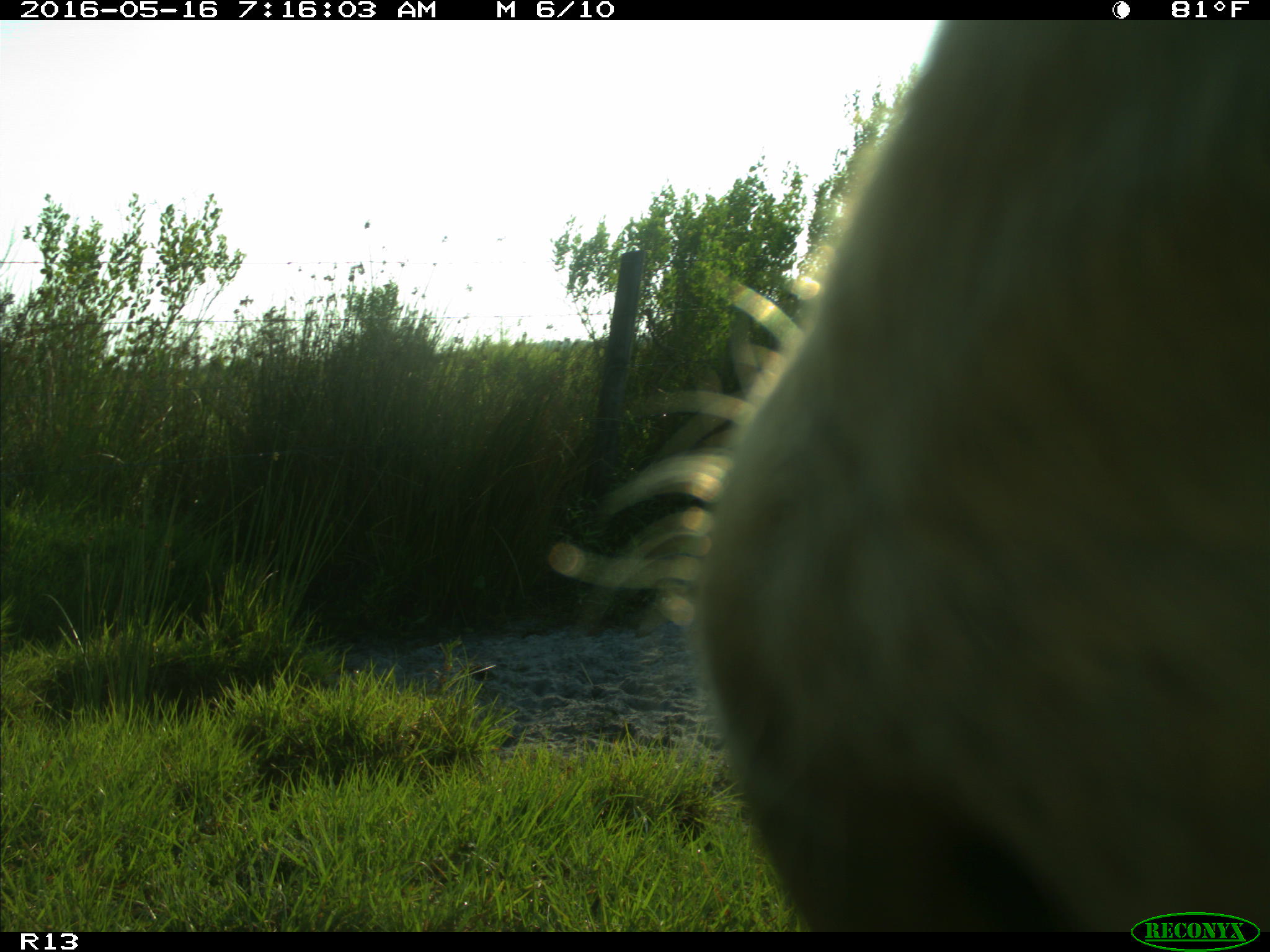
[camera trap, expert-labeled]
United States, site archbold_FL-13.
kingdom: Animalia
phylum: Chordata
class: Mammalia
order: Artiodactyla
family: Bovidae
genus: Bos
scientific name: Bos taurus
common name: domestic cow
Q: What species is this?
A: Bos taurus (domestic cow).